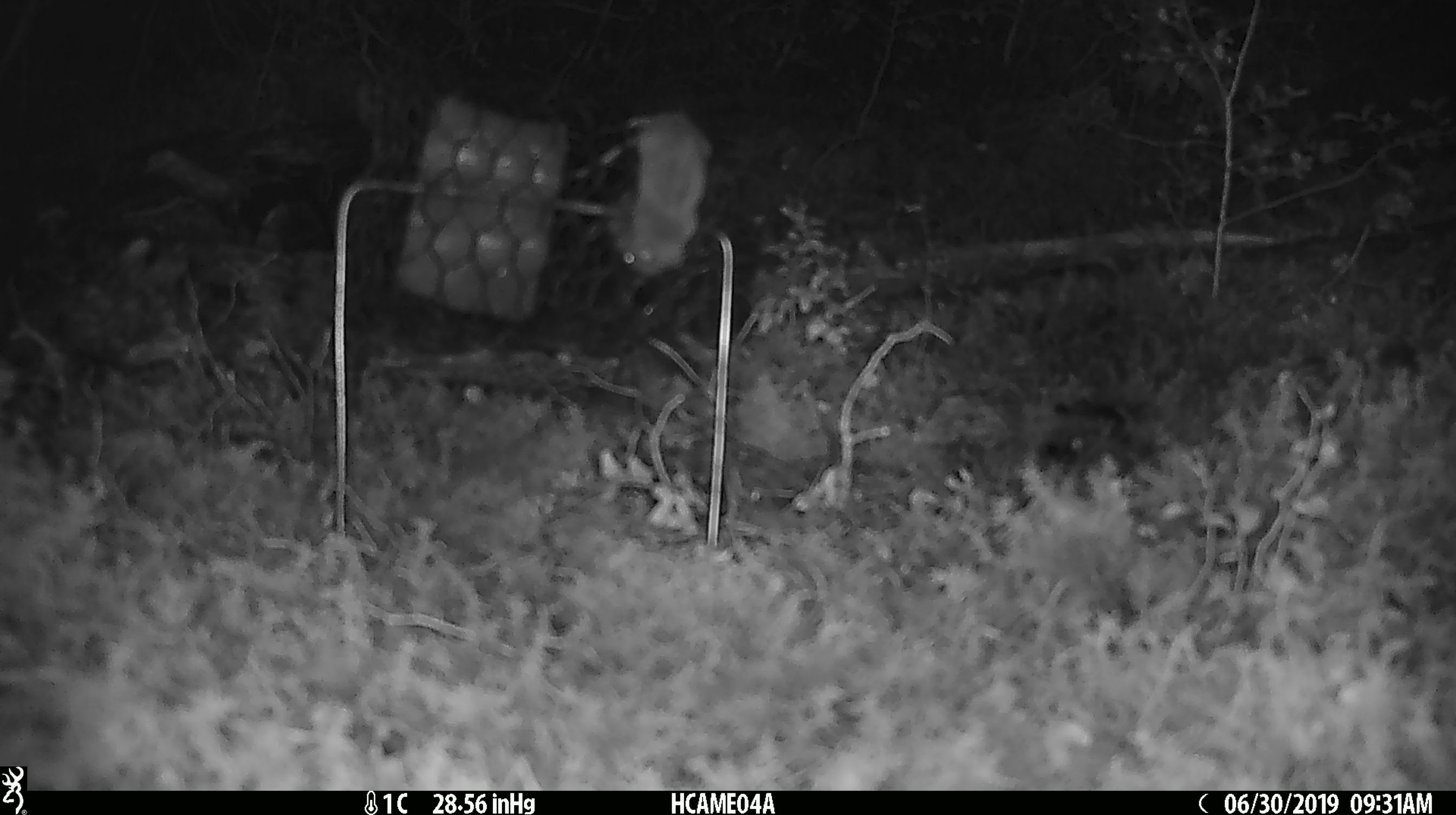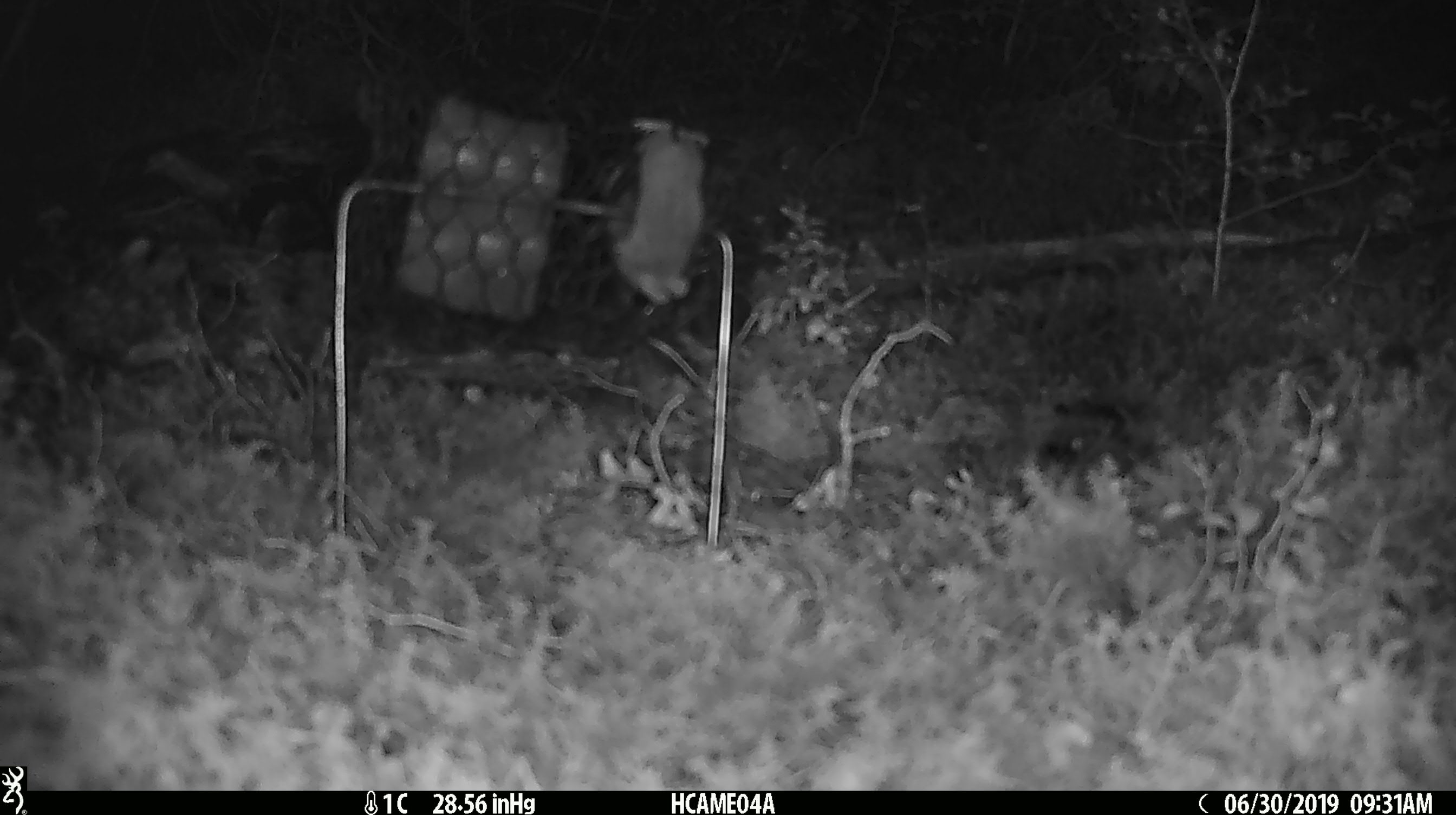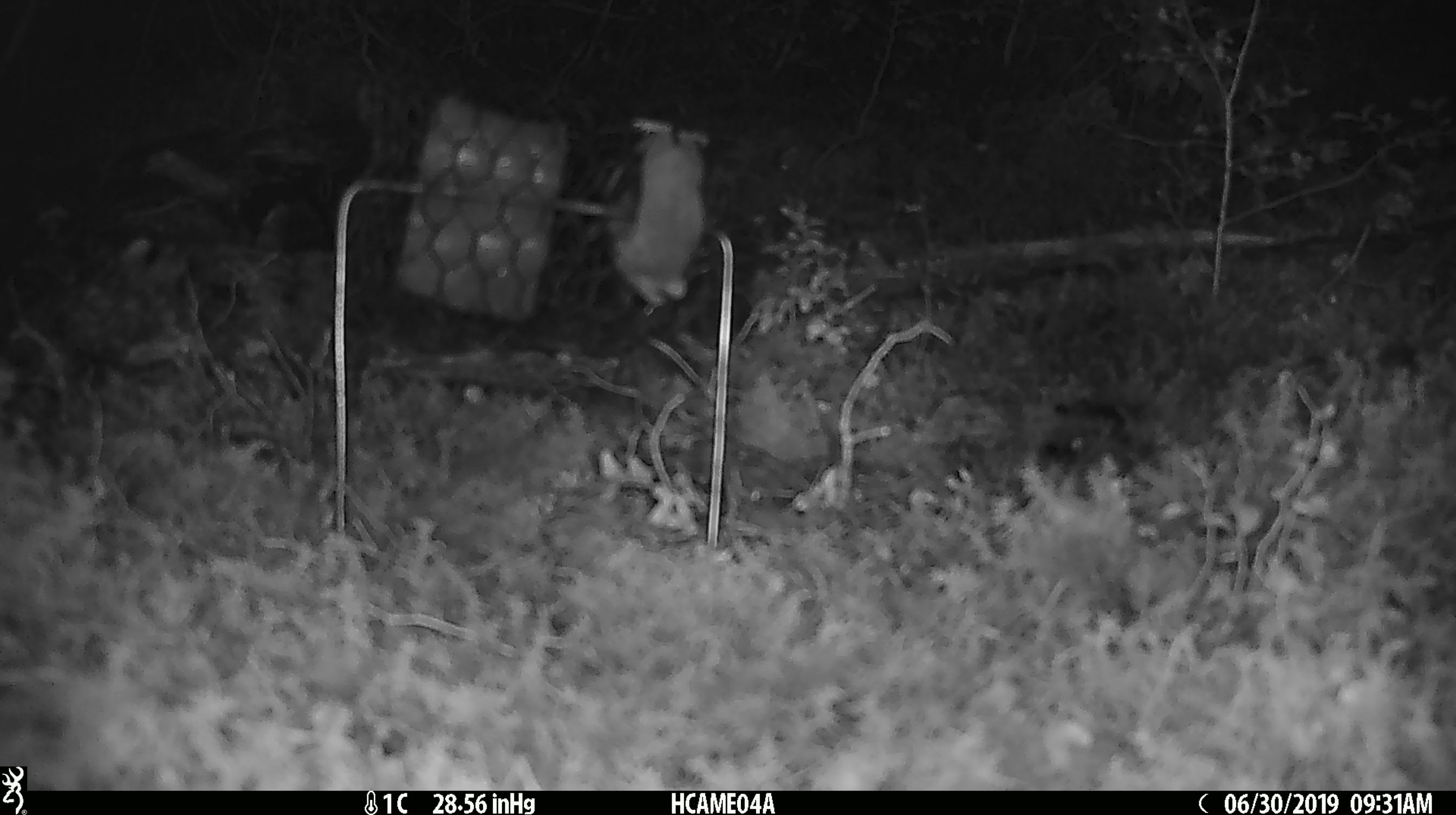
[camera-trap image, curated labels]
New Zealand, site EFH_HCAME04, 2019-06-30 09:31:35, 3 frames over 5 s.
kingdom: Animalia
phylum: Chordata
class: Mammalia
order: Rodentia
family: Muridae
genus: Mus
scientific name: Mus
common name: mouse